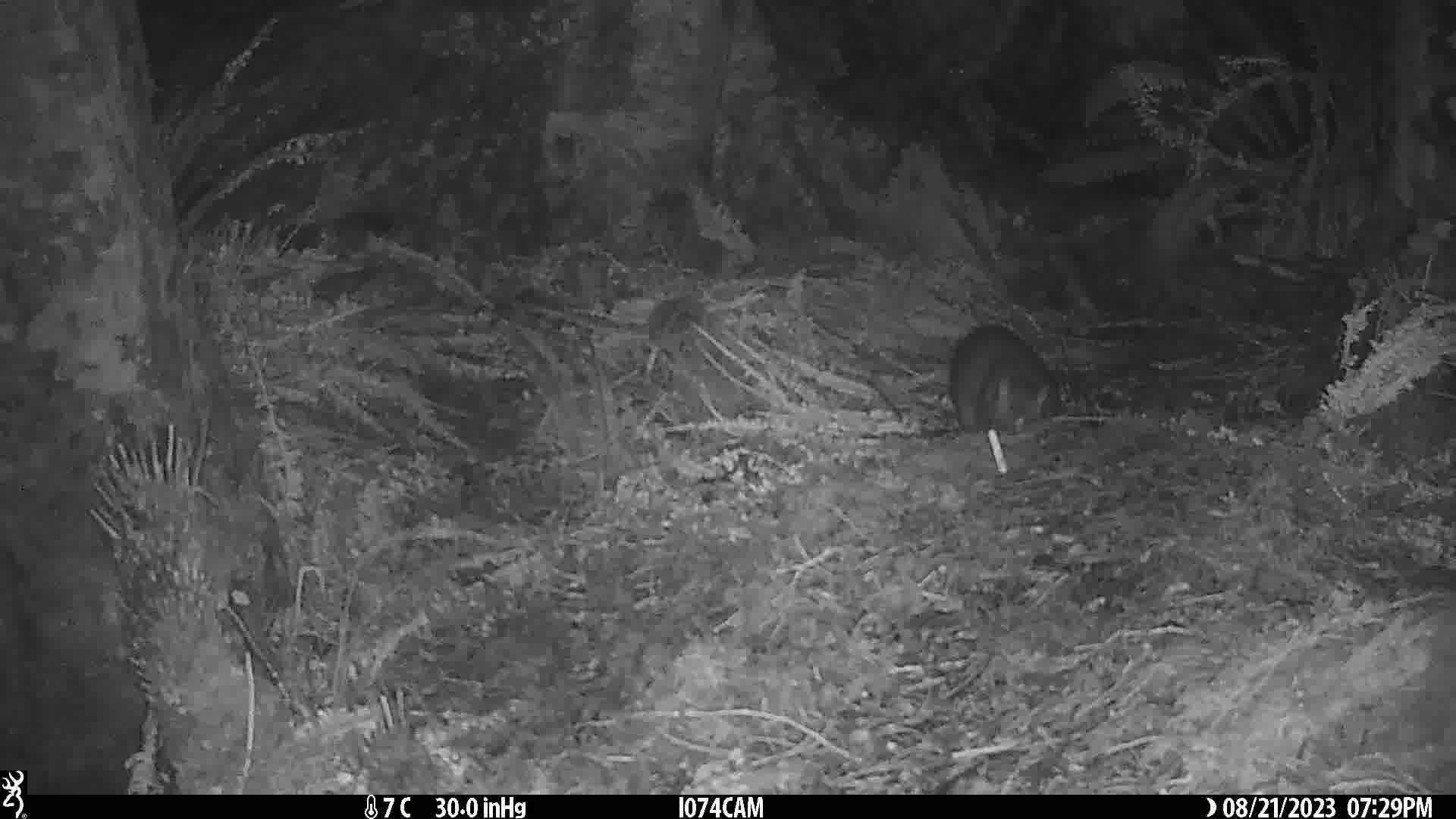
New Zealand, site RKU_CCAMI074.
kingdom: Animalia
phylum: Chordata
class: Mammalia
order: Diprotodontia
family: Phalangeridae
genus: Trichosurus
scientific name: Trichosurus vulpecula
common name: common brushtail possum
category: possum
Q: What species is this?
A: Possum (common brushtail possum) (Trichosurus vulpecula).